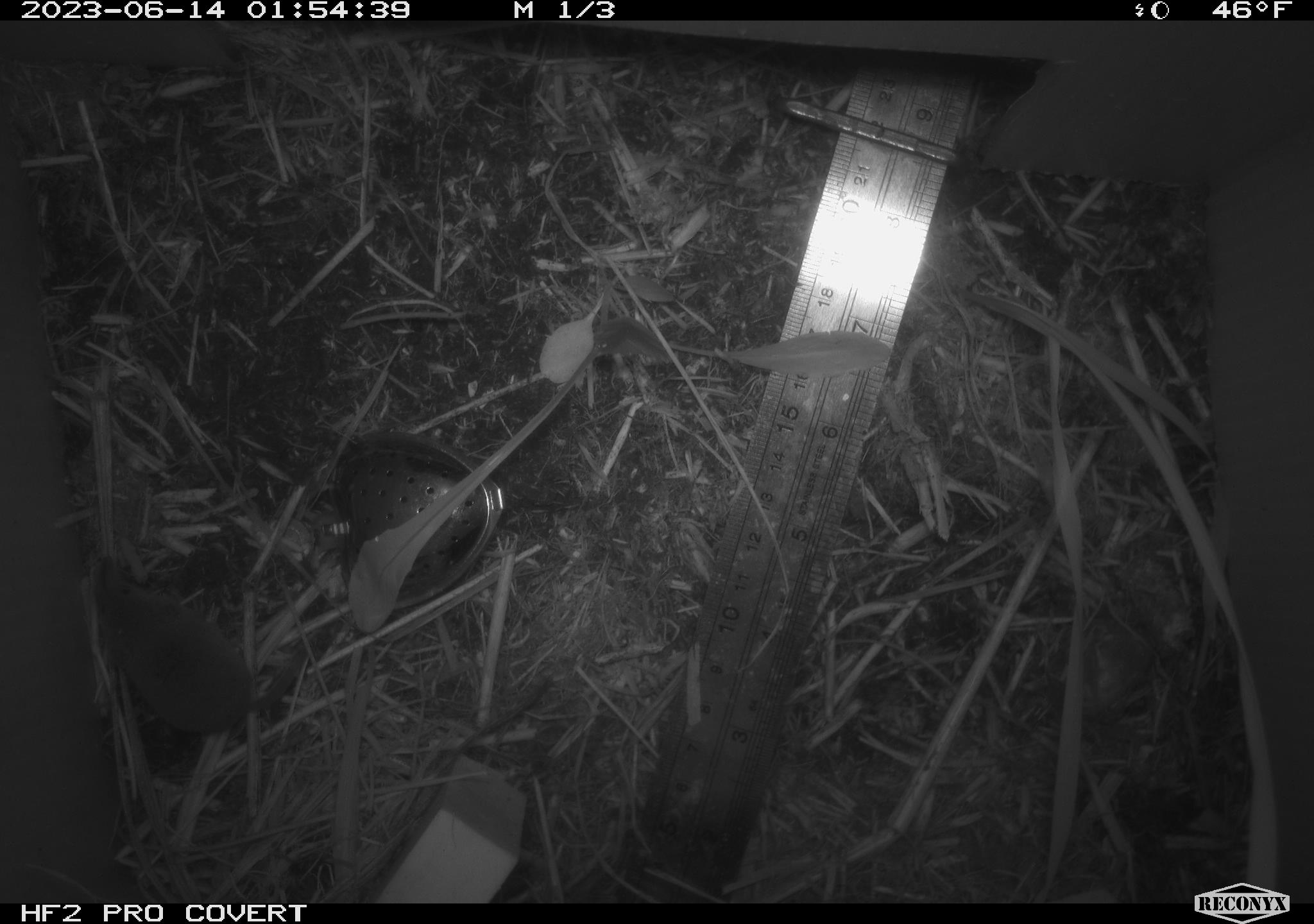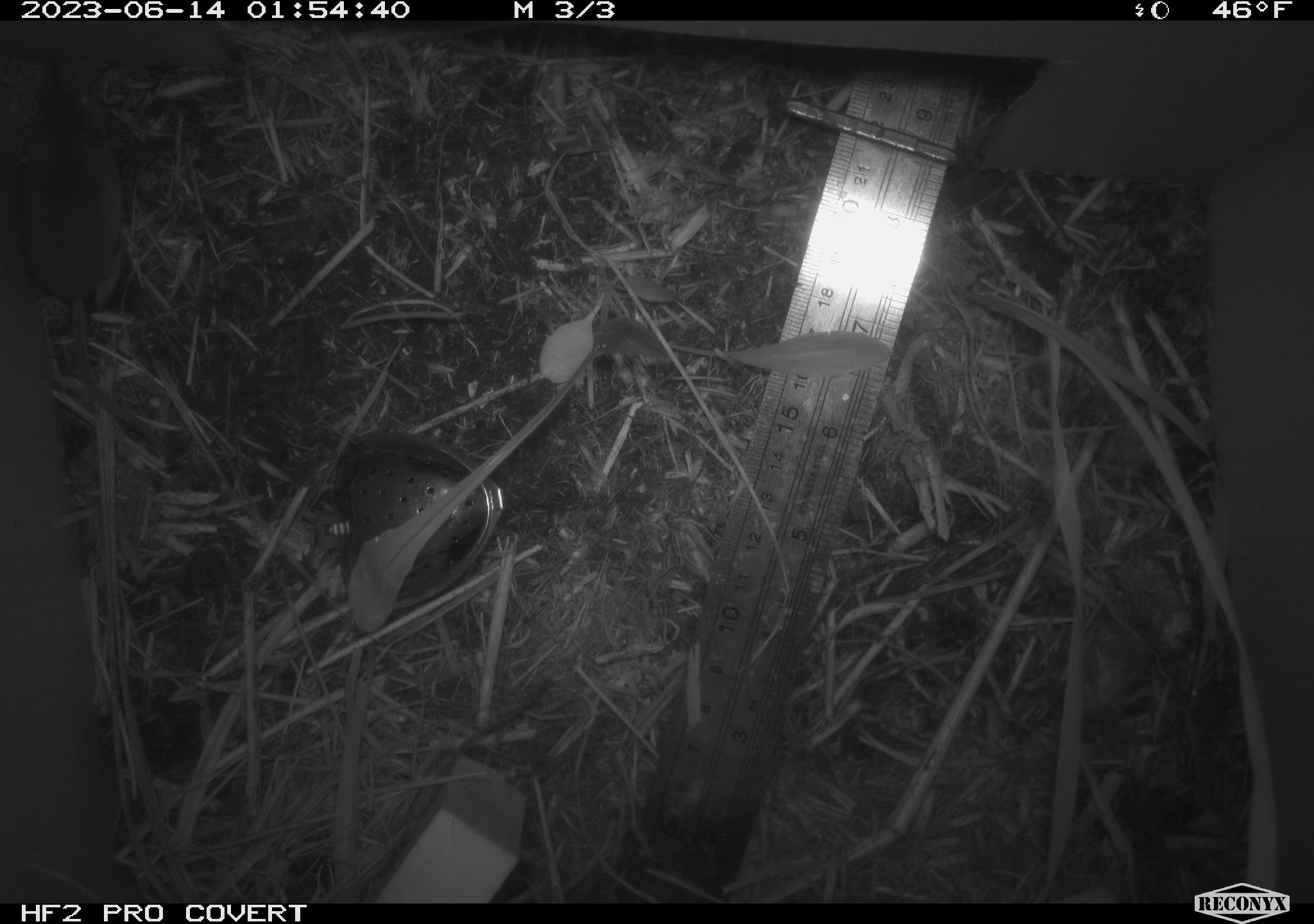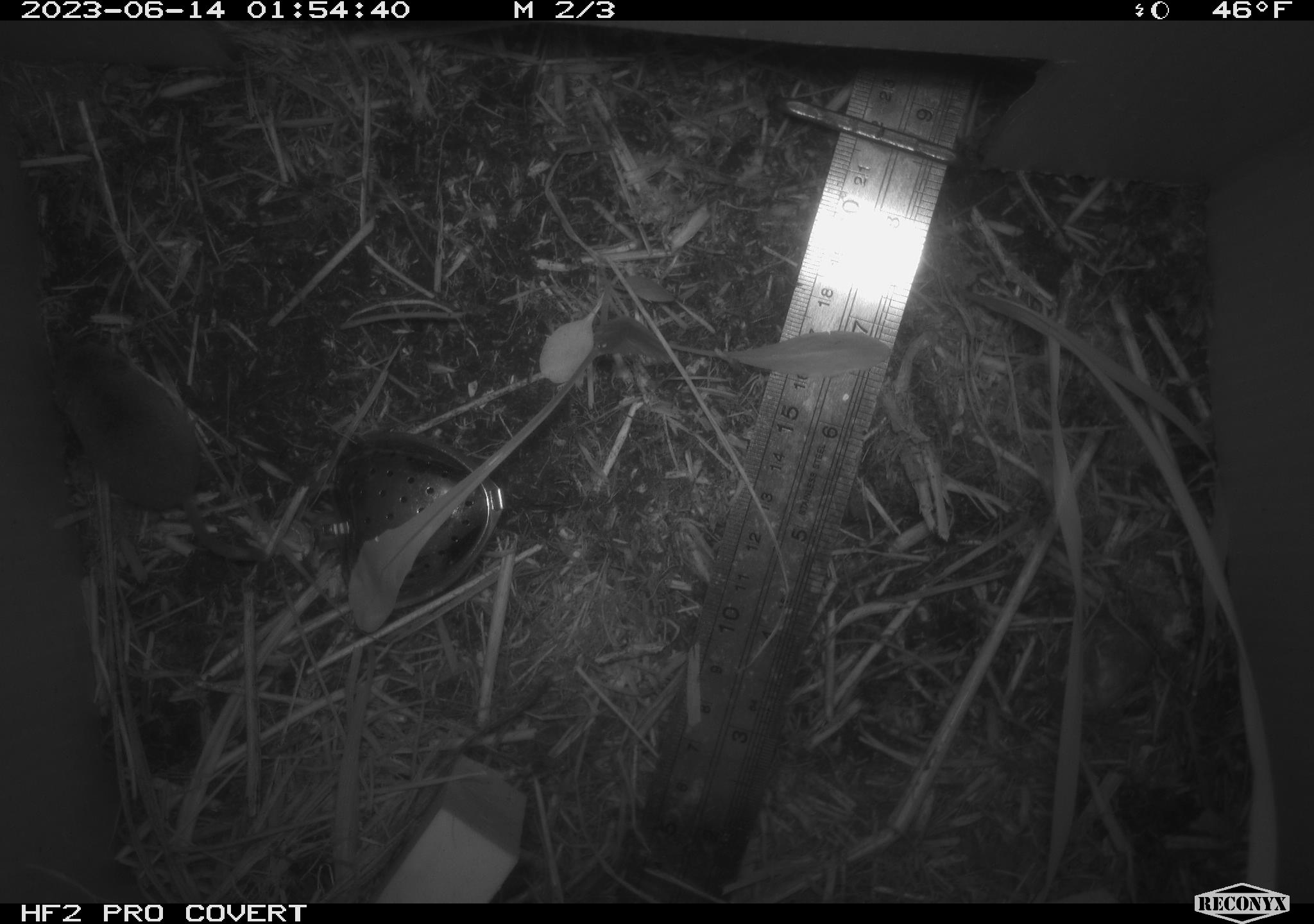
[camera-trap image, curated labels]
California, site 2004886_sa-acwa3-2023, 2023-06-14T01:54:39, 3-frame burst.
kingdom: Animalia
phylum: Chordata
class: Mammalia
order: Eulipotyphla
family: Soricidae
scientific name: Soricidae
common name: shrews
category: soricidae family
Soricidae family (shrews) (Soricidae).